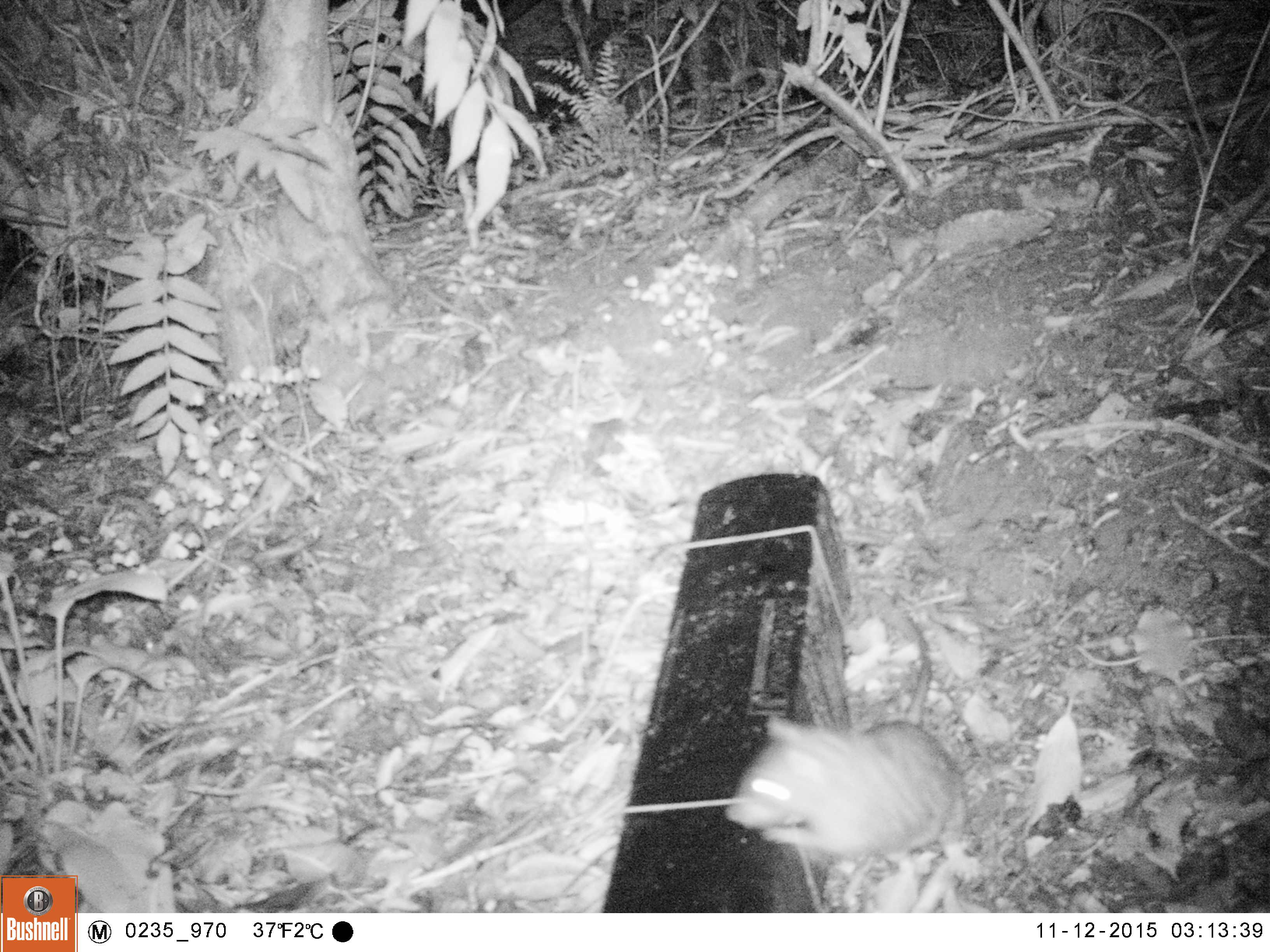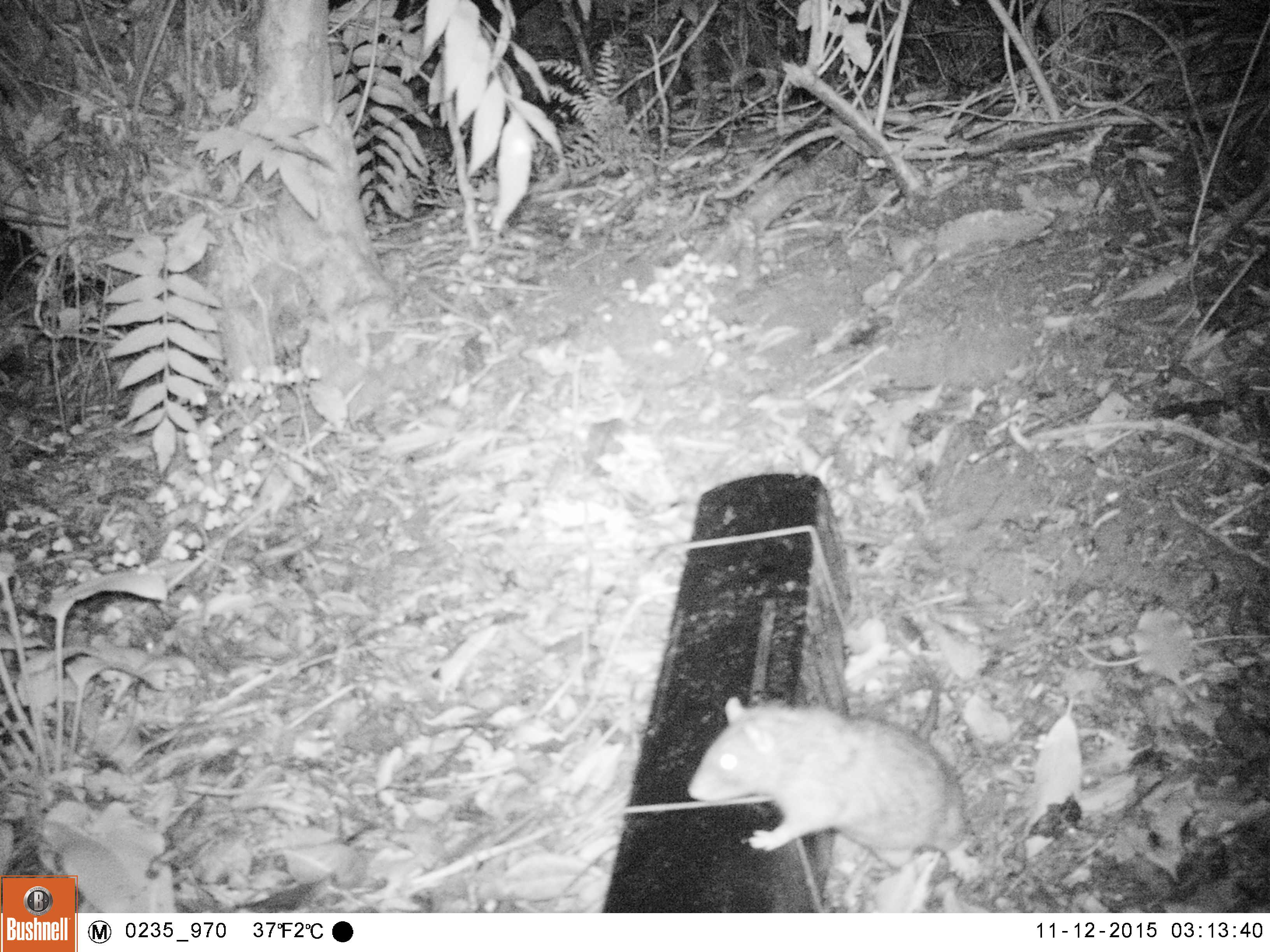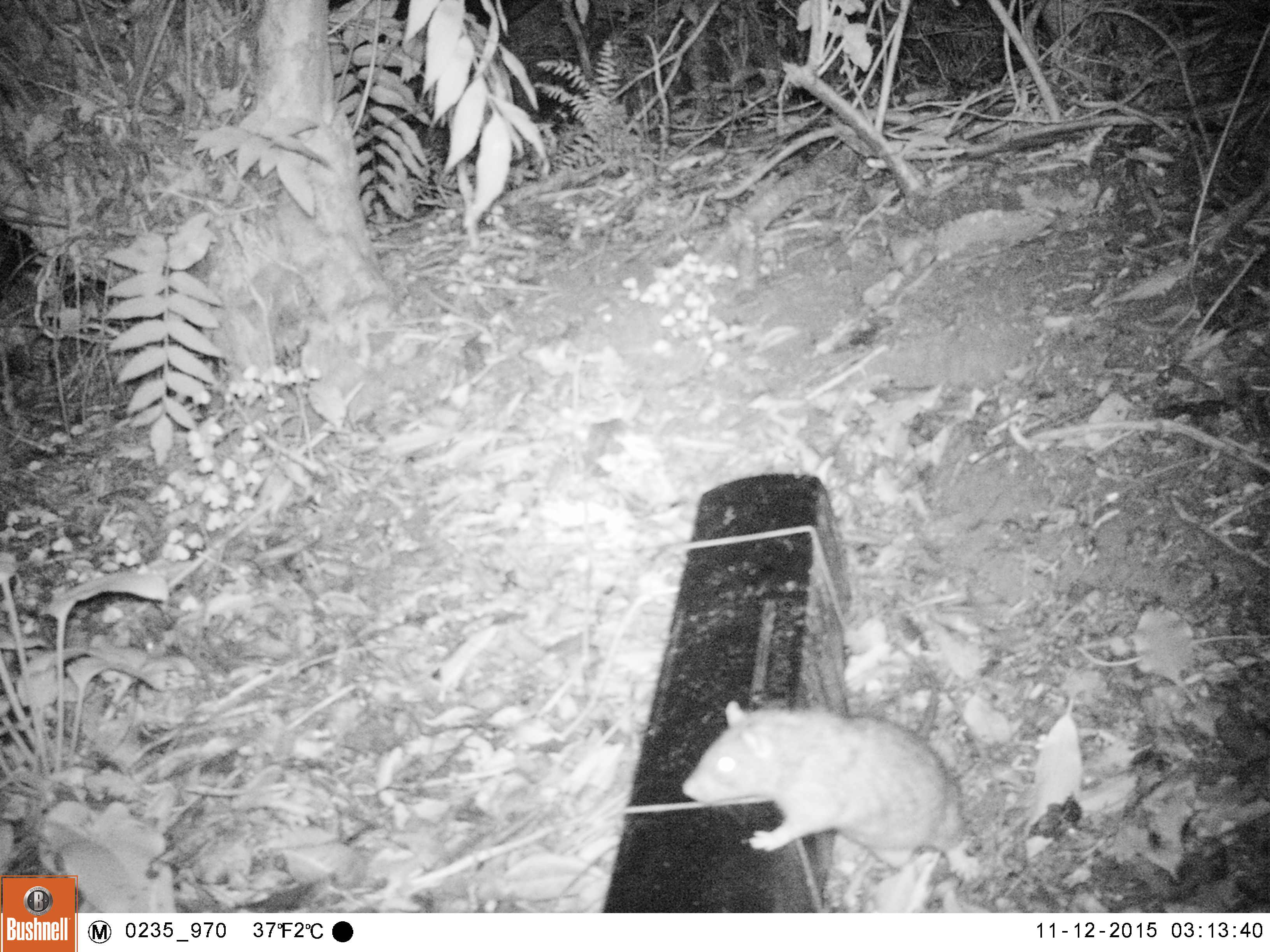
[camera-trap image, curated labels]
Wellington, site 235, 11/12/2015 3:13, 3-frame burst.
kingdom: Animalia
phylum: Chordata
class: Mammalia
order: Rodentia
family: Muridae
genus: Rattus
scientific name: Rattus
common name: rat